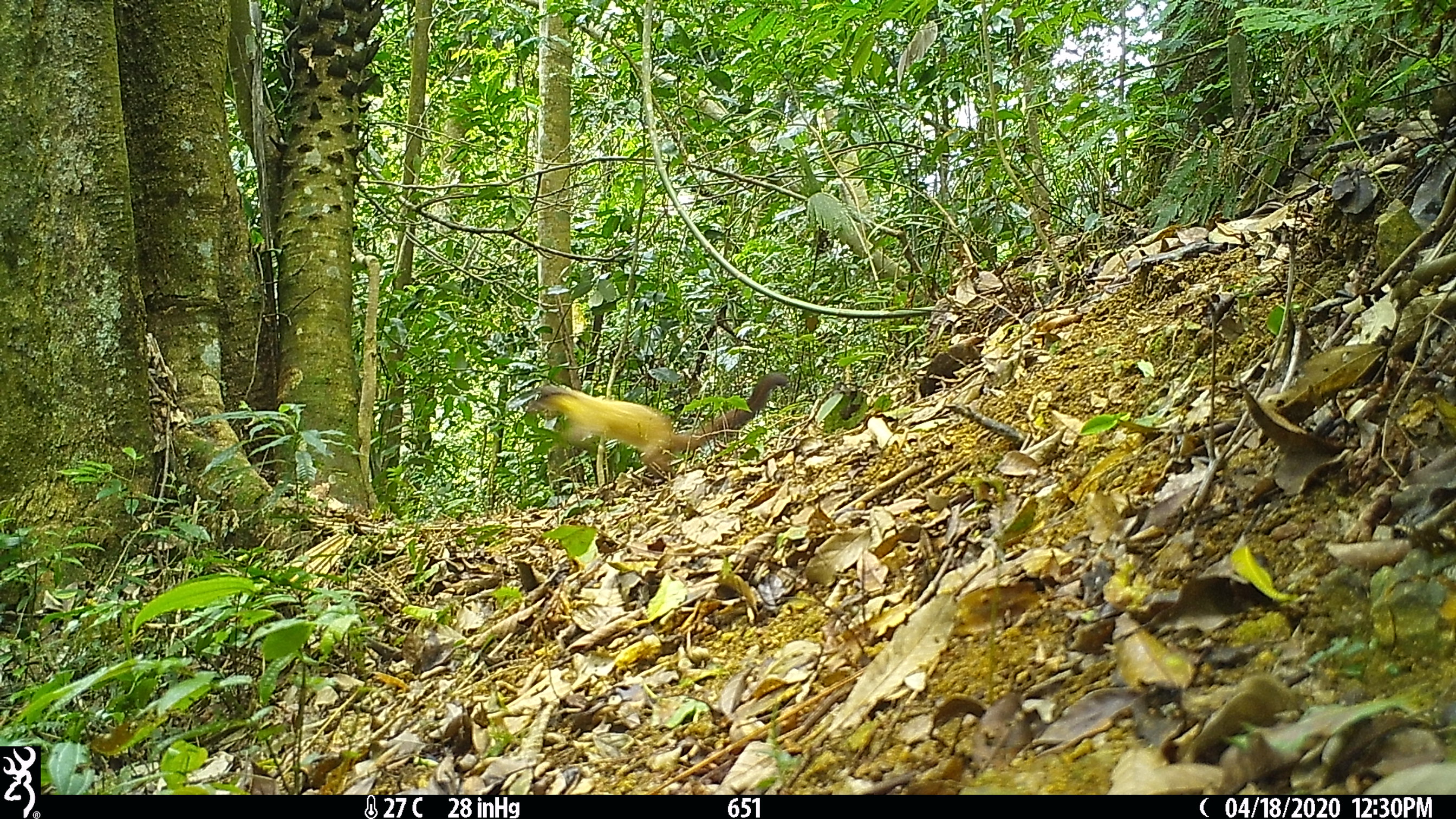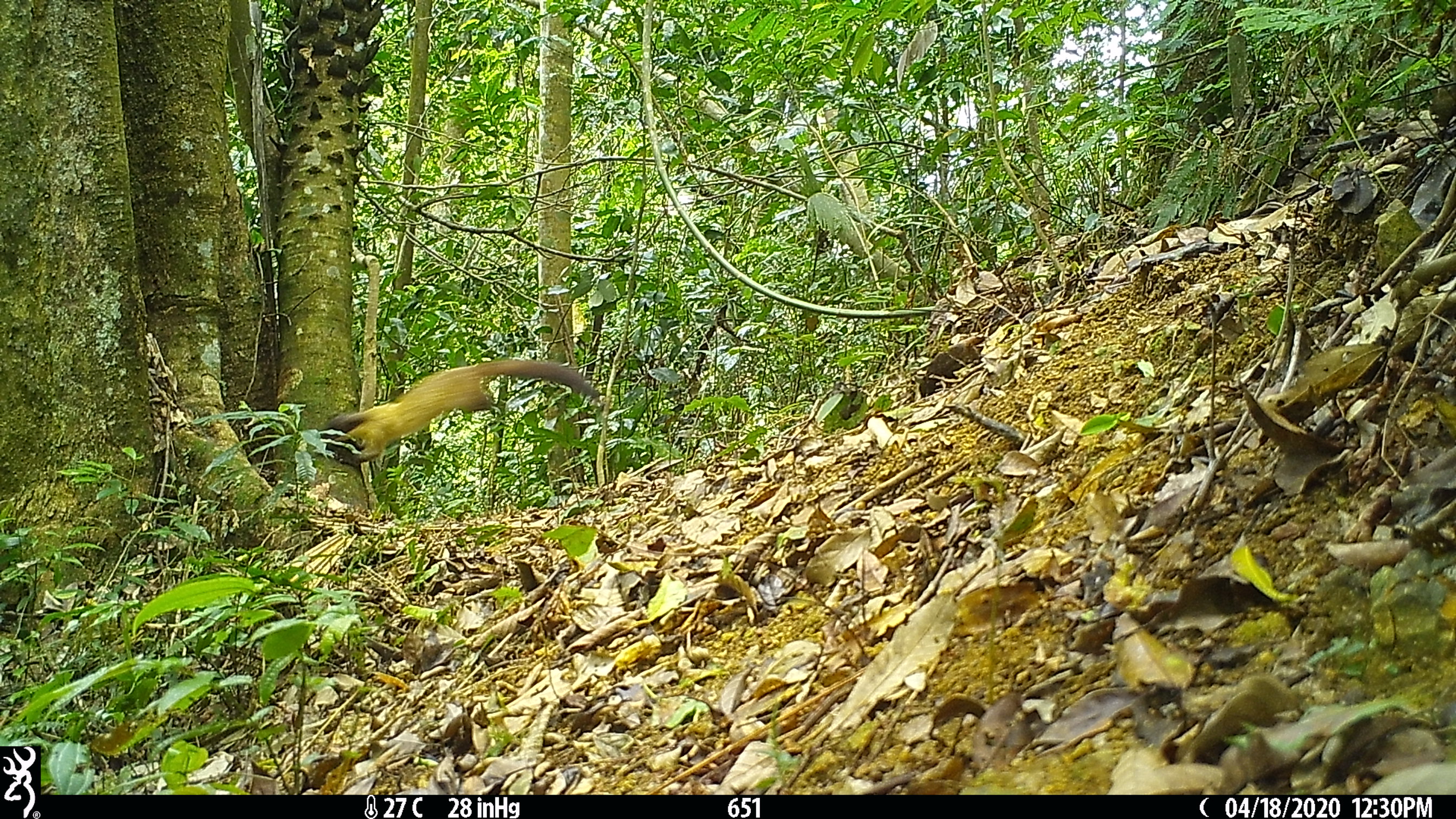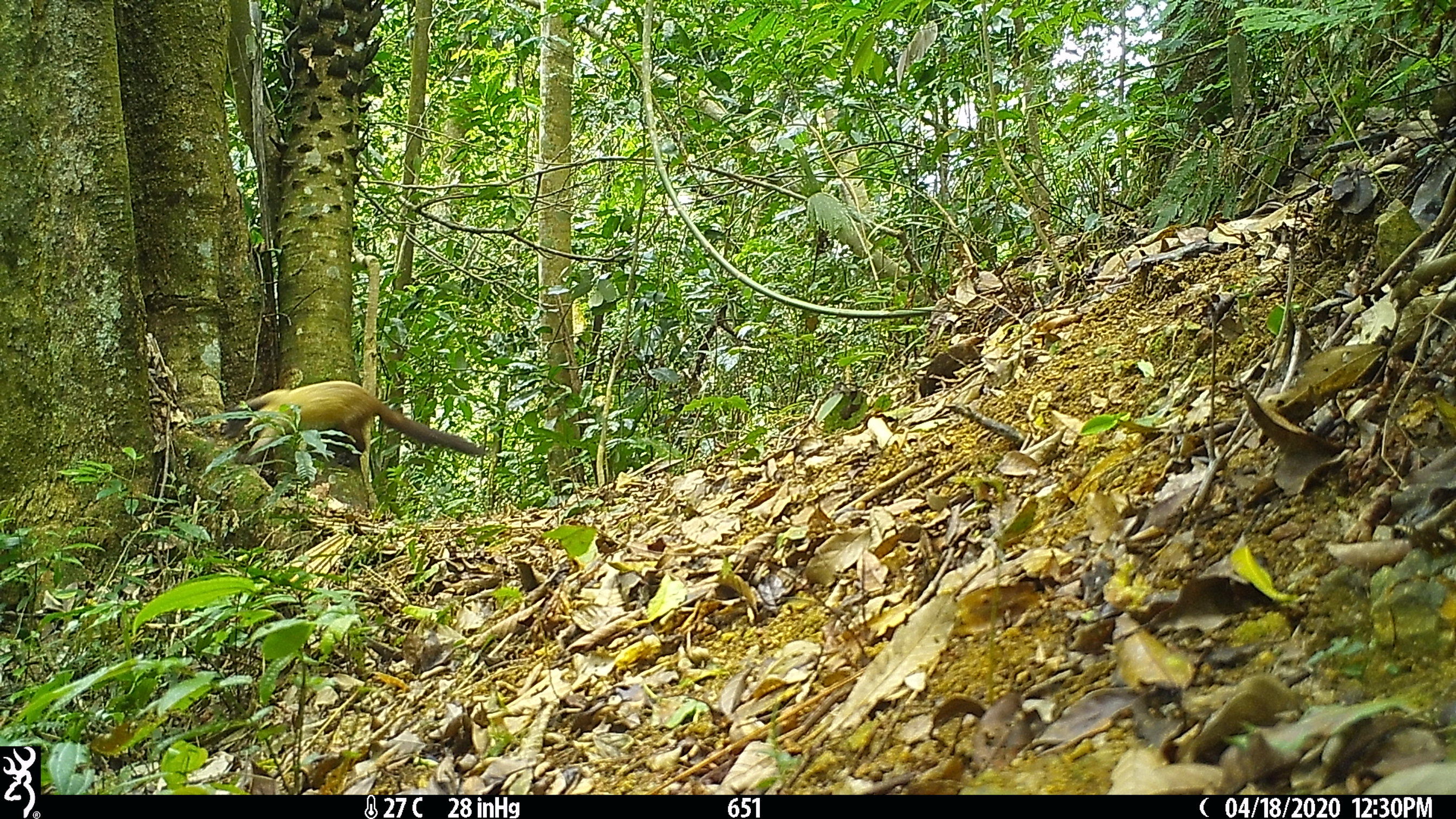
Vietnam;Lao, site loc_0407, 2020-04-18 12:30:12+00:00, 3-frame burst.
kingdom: Animalia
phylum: Chordata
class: Mammalia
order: Carnivora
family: Mustelidae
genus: Martes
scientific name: Martes flavigula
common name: yellow-throated marten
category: yellow throated marten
Yellow throated marten (yellow-throated marten) (Martes flavigula). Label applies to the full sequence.